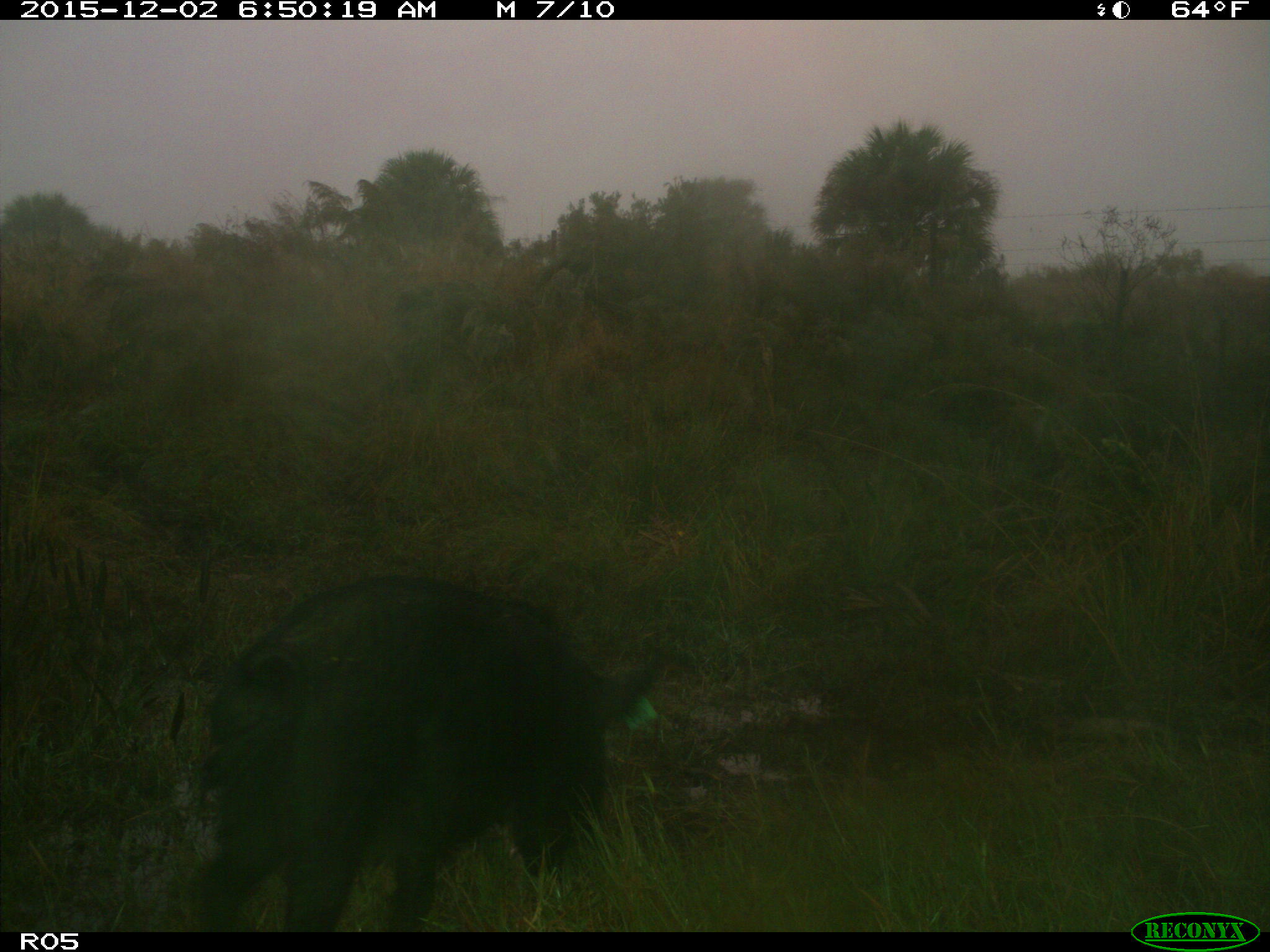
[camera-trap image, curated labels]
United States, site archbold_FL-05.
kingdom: Animalia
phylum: Chordata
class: Mammalia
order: Artiodactyla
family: Suidae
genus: Sus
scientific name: Sus scrofa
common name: wild boar